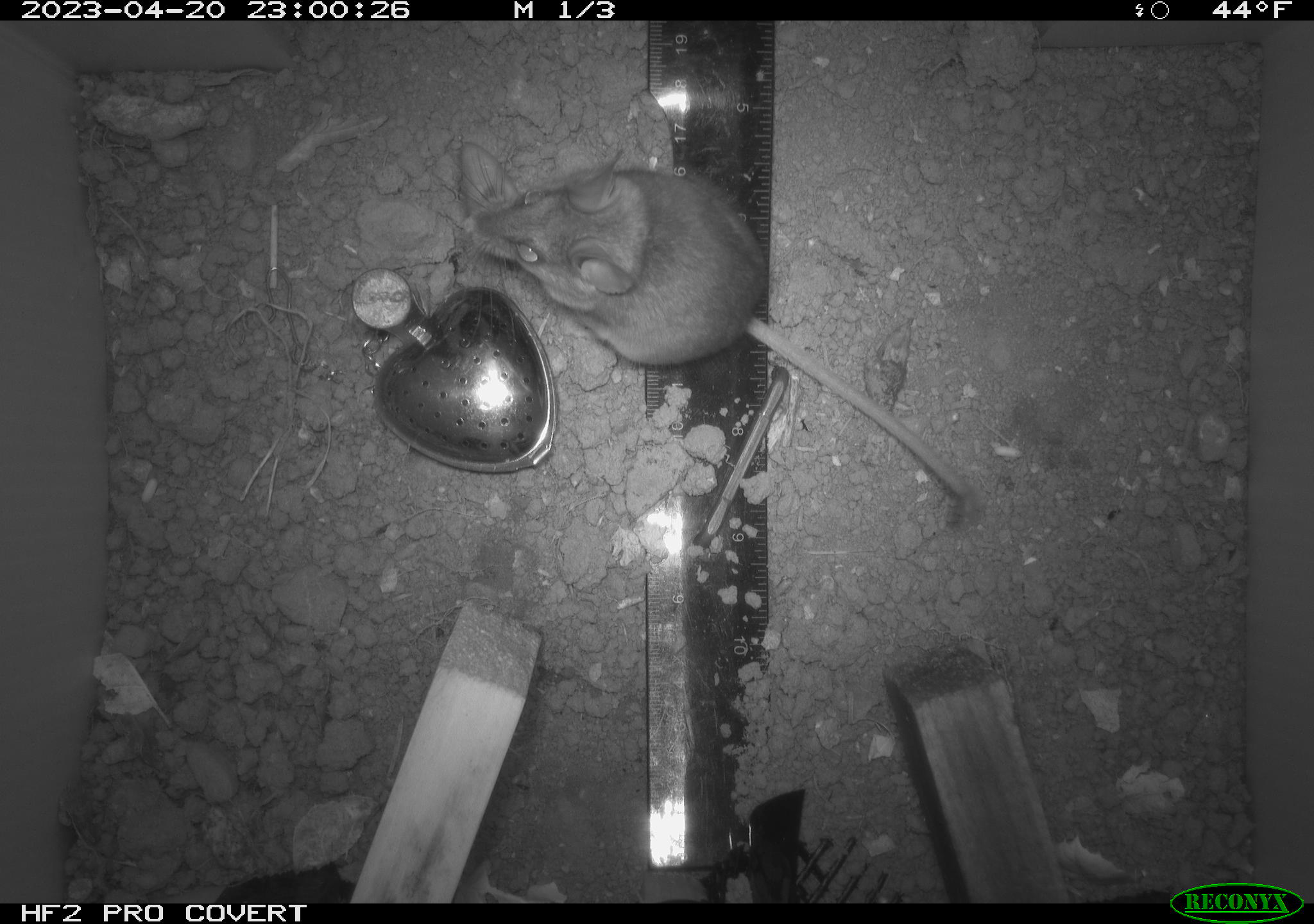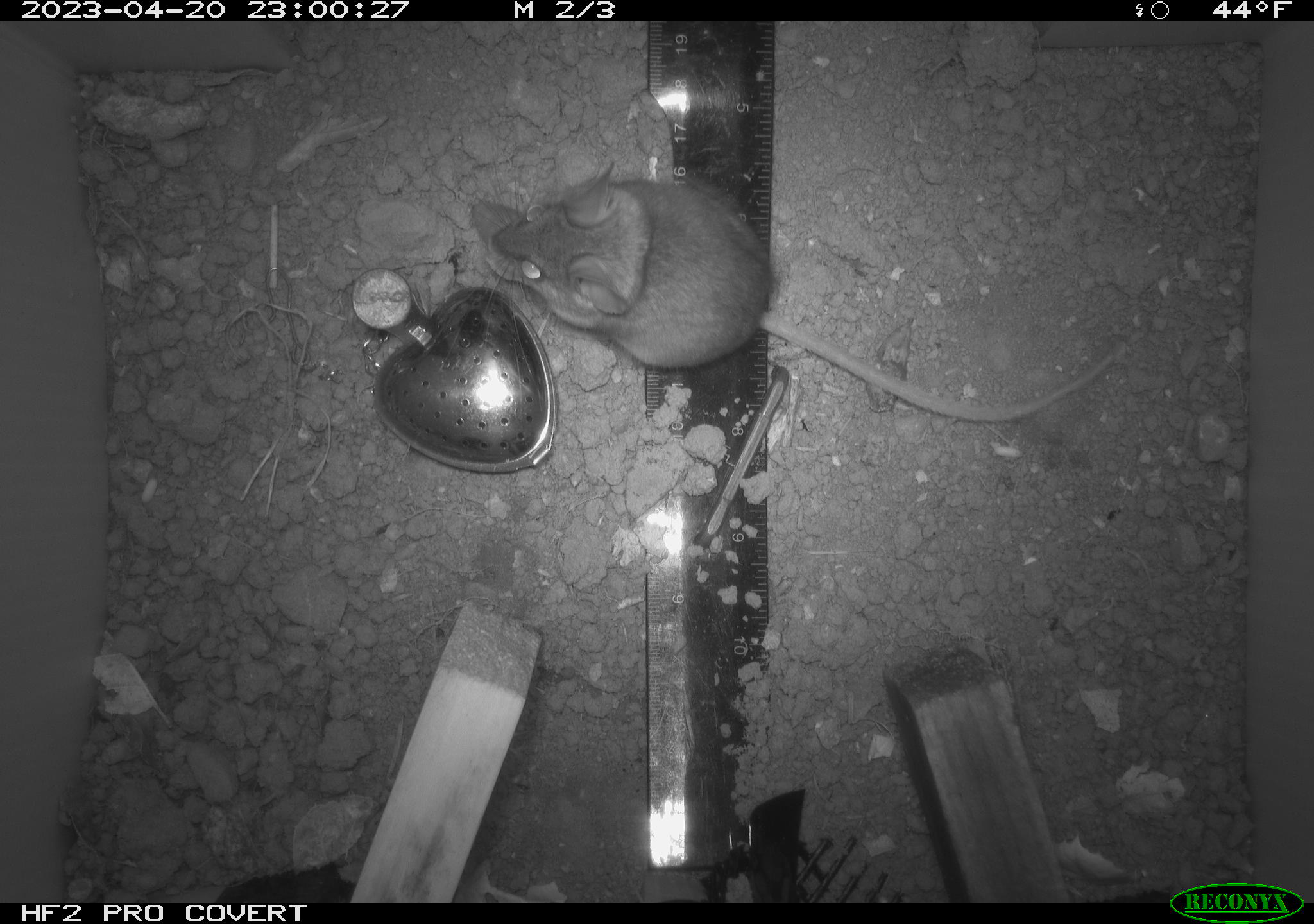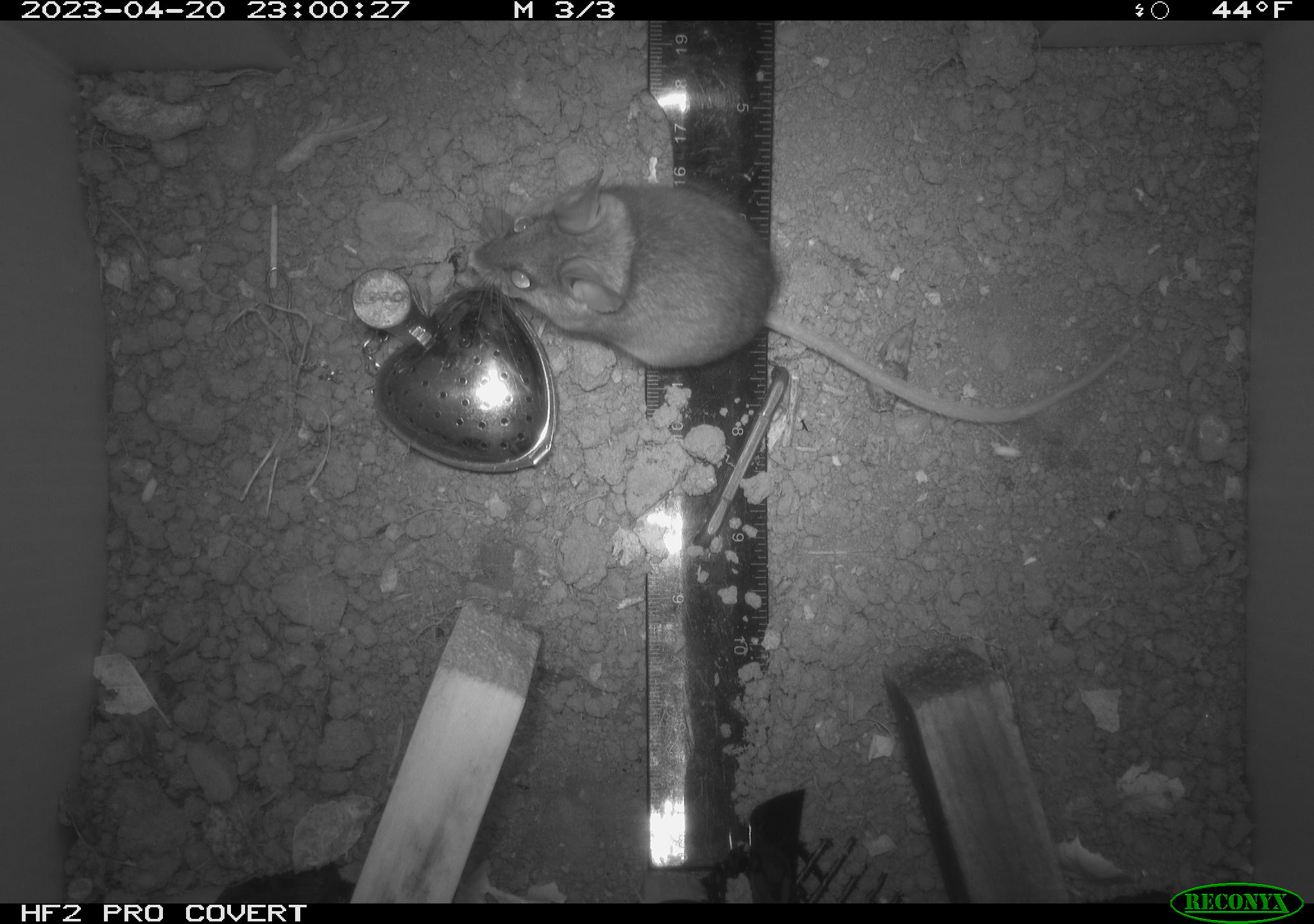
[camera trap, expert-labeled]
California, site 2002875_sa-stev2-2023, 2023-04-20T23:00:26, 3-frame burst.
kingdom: Animalia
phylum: Chordata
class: Mammalia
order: Rodentia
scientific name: Rodentia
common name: mouse species